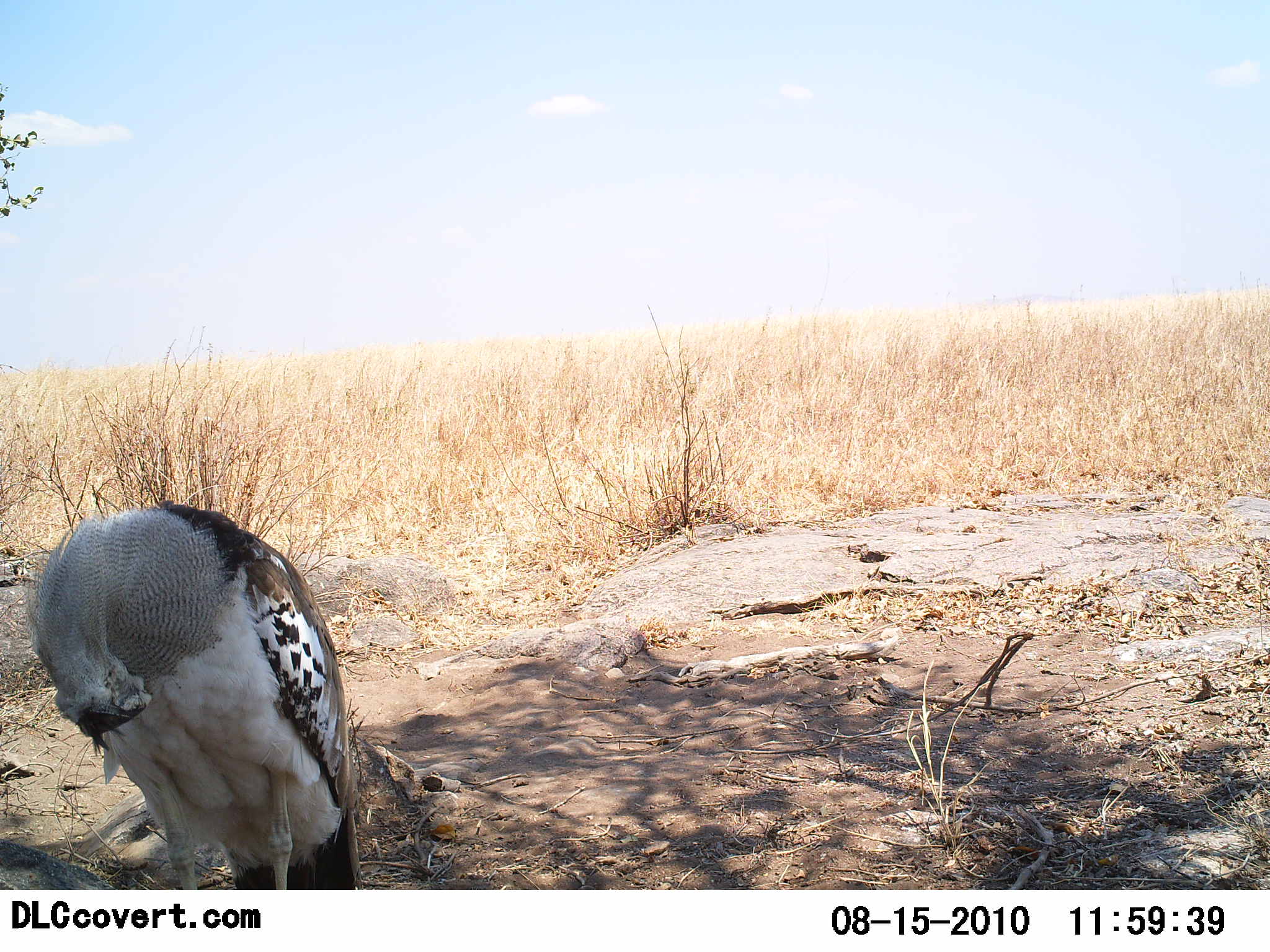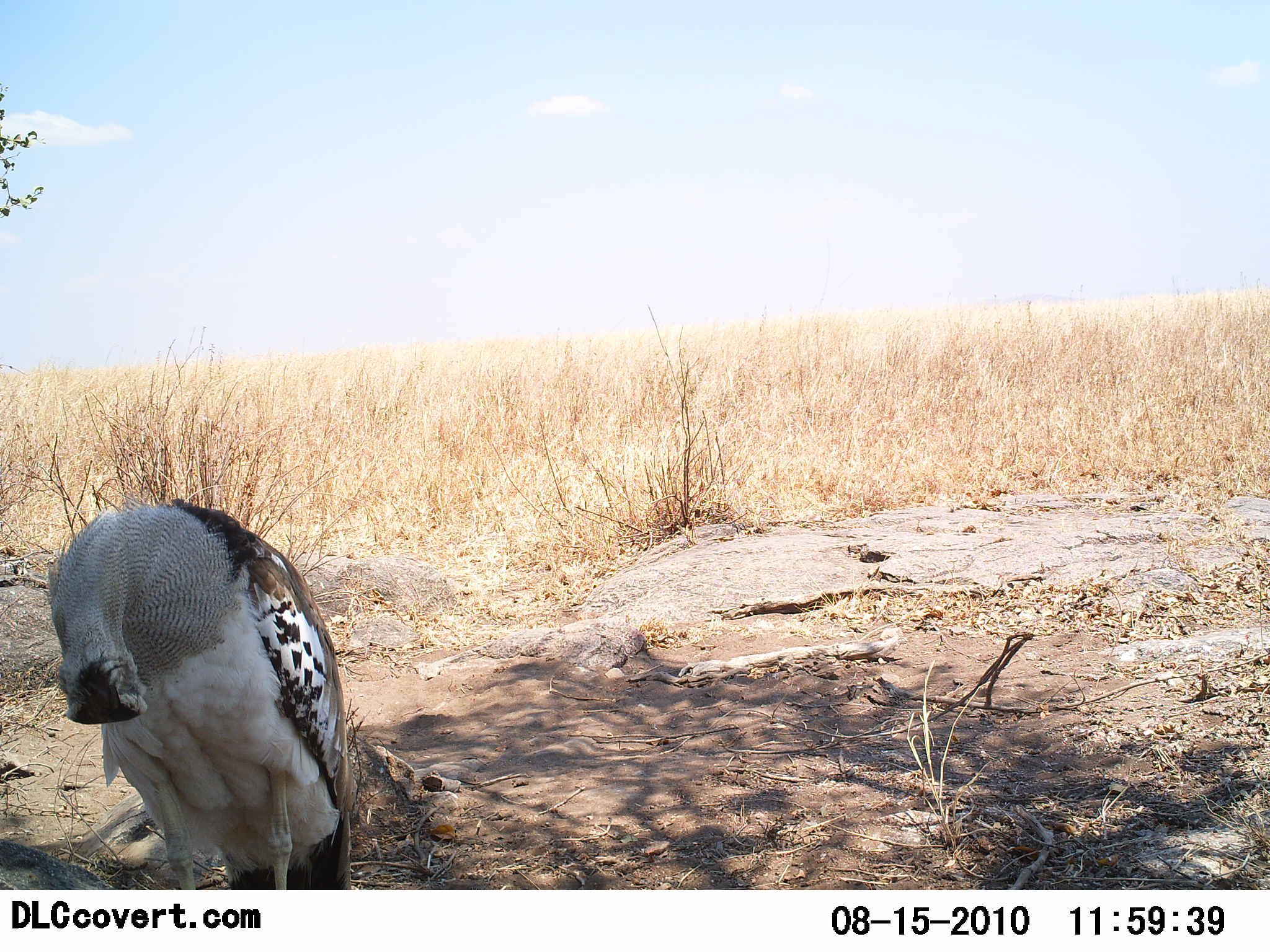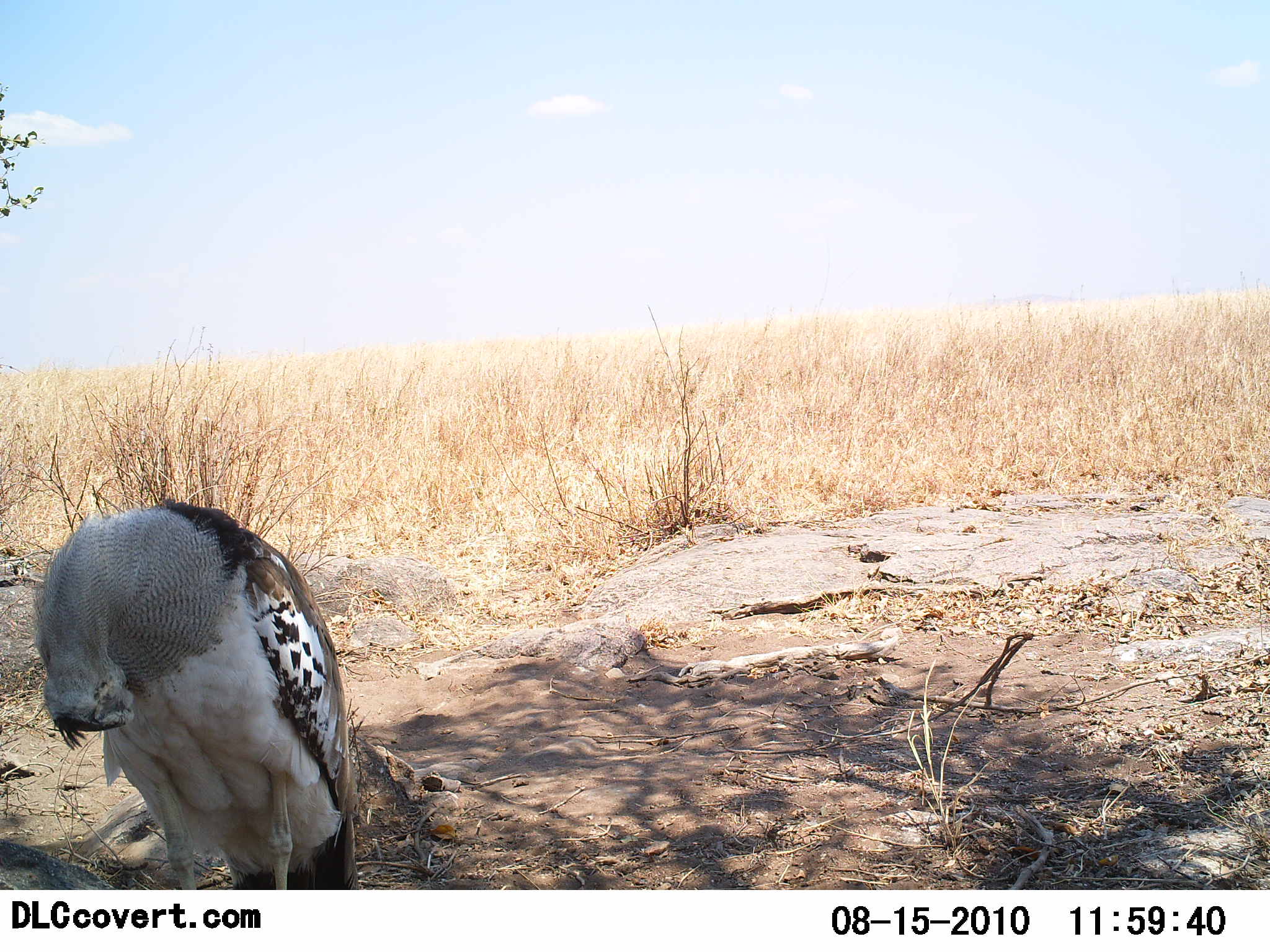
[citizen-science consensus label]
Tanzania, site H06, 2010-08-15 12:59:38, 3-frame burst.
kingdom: Animalia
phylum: Chordata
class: Aves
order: Otidiformes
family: Otididae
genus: Ardeotis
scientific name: Ardeotis kori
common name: kori bustard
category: koribustard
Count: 1.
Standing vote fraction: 73%.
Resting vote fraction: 27%.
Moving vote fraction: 0%.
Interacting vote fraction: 9%.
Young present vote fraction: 0%.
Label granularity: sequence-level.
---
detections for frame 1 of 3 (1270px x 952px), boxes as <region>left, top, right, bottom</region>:
animal: <region>22, 502, 363, 890</region>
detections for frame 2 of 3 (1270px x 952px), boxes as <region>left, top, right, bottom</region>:
animal: <region>45, 496, 360, 889</region>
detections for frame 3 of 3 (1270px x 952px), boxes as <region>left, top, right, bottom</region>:
animal: <region>31, 493, 365, 890</region>